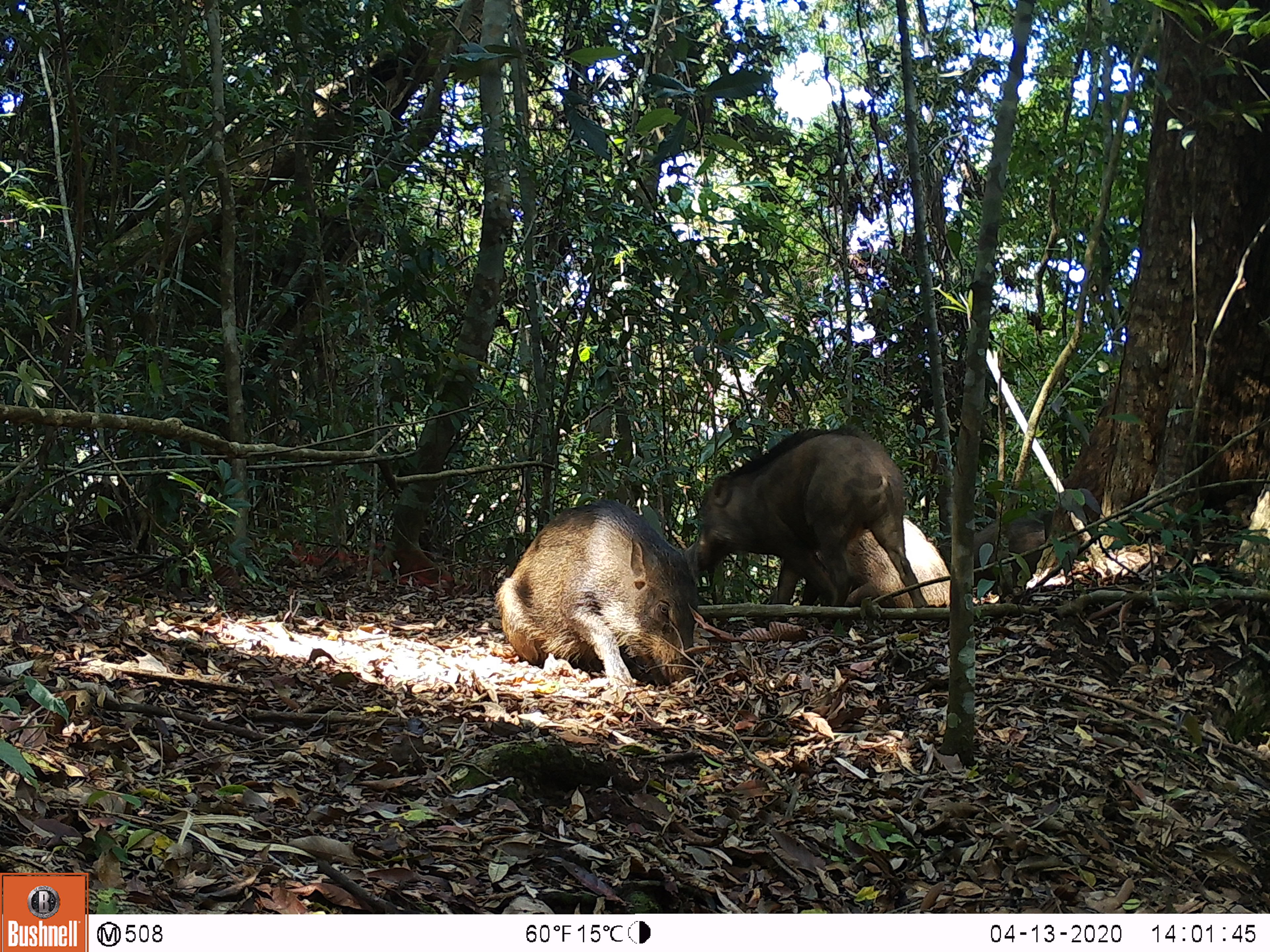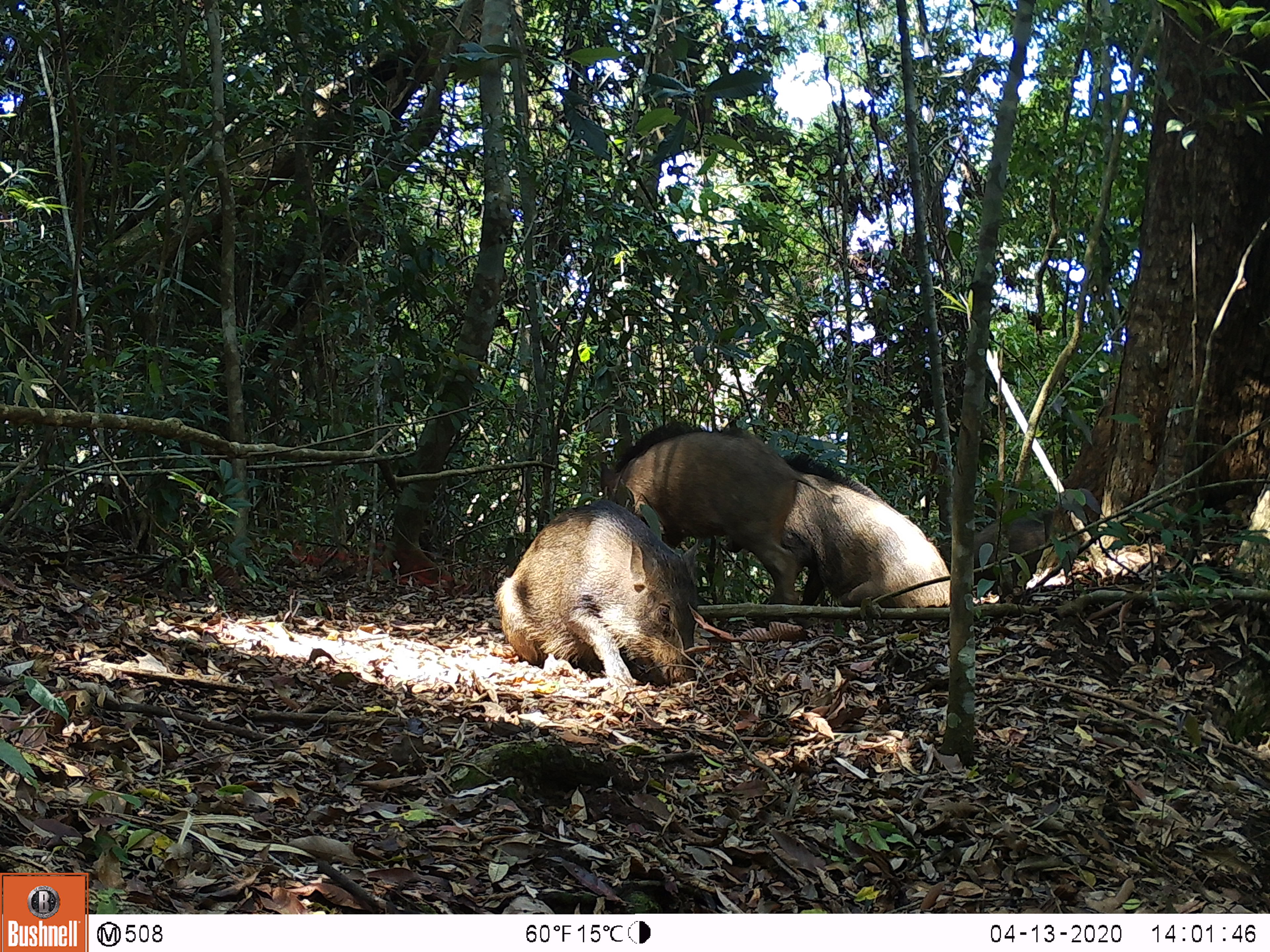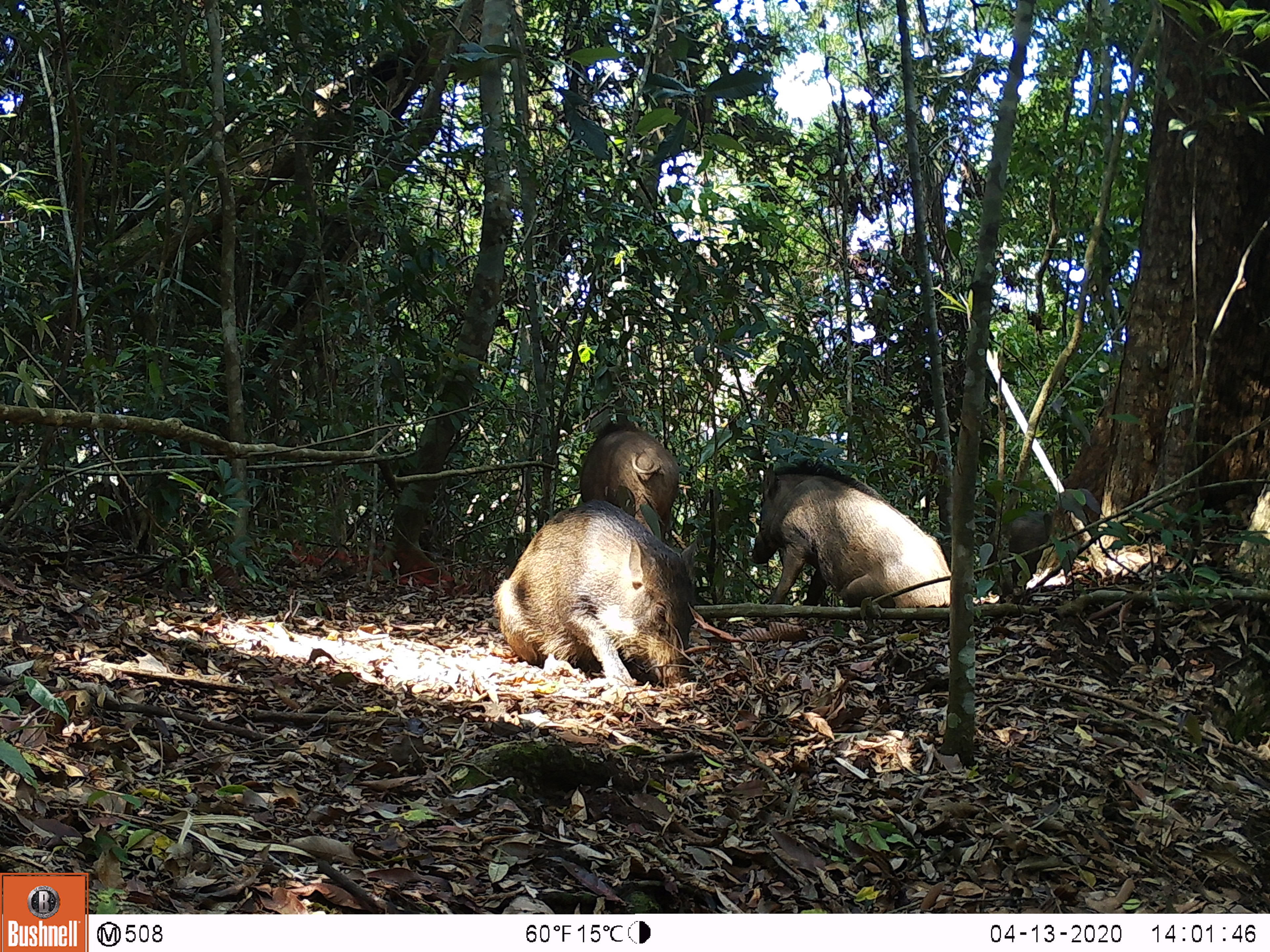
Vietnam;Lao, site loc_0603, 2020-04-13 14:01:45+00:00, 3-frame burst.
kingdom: Animalia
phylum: Chordata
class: Mammalia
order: Artiodactyla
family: Suidae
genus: Sus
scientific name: Sus scrofa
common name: eurasian wild pig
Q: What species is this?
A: Eurasian wild pig (Sus scrofa).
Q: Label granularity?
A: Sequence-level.